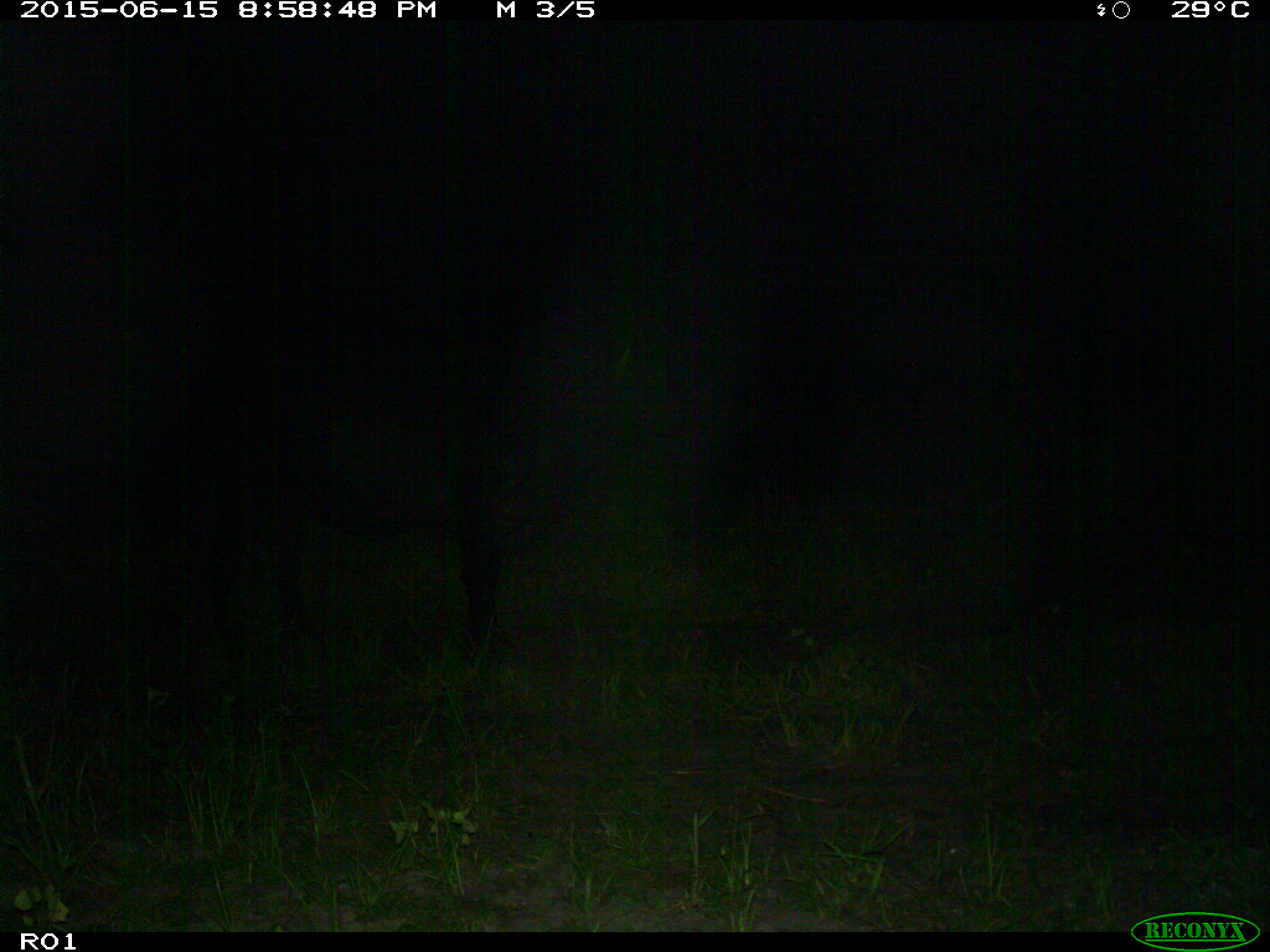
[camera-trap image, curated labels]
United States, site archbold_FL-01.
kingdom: Animalia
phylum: Chordata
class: Mammalia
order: Artiodactyla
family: Bovidae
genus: Bos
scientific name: Bos taurus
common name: domestic cow